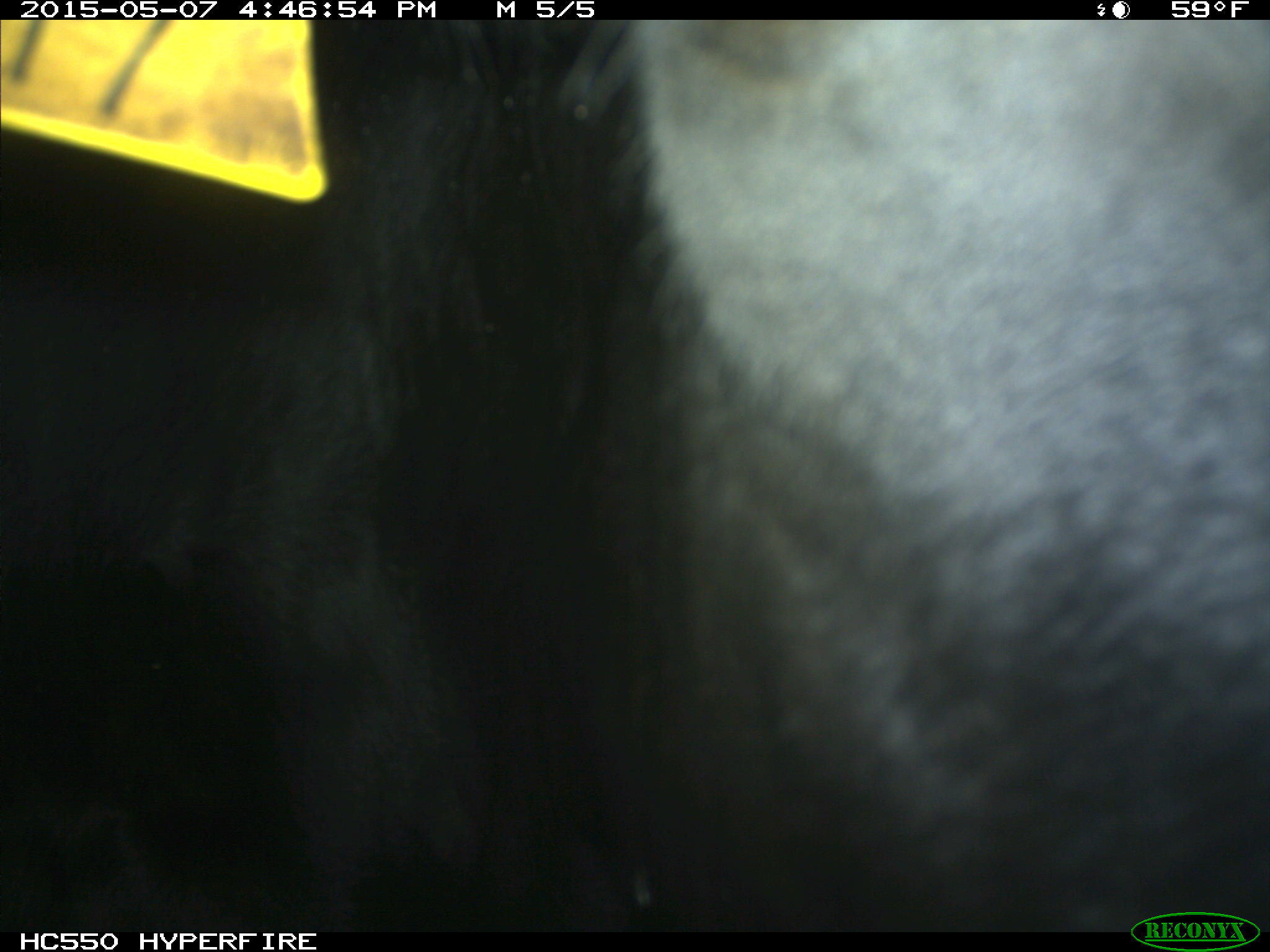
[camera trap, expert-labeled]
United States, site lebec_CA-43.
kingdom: Animalia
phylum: Chordata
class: Mammalia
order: Artiodactyla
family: Bovidae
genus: Bos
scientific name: Bos taurus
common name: domestic cow